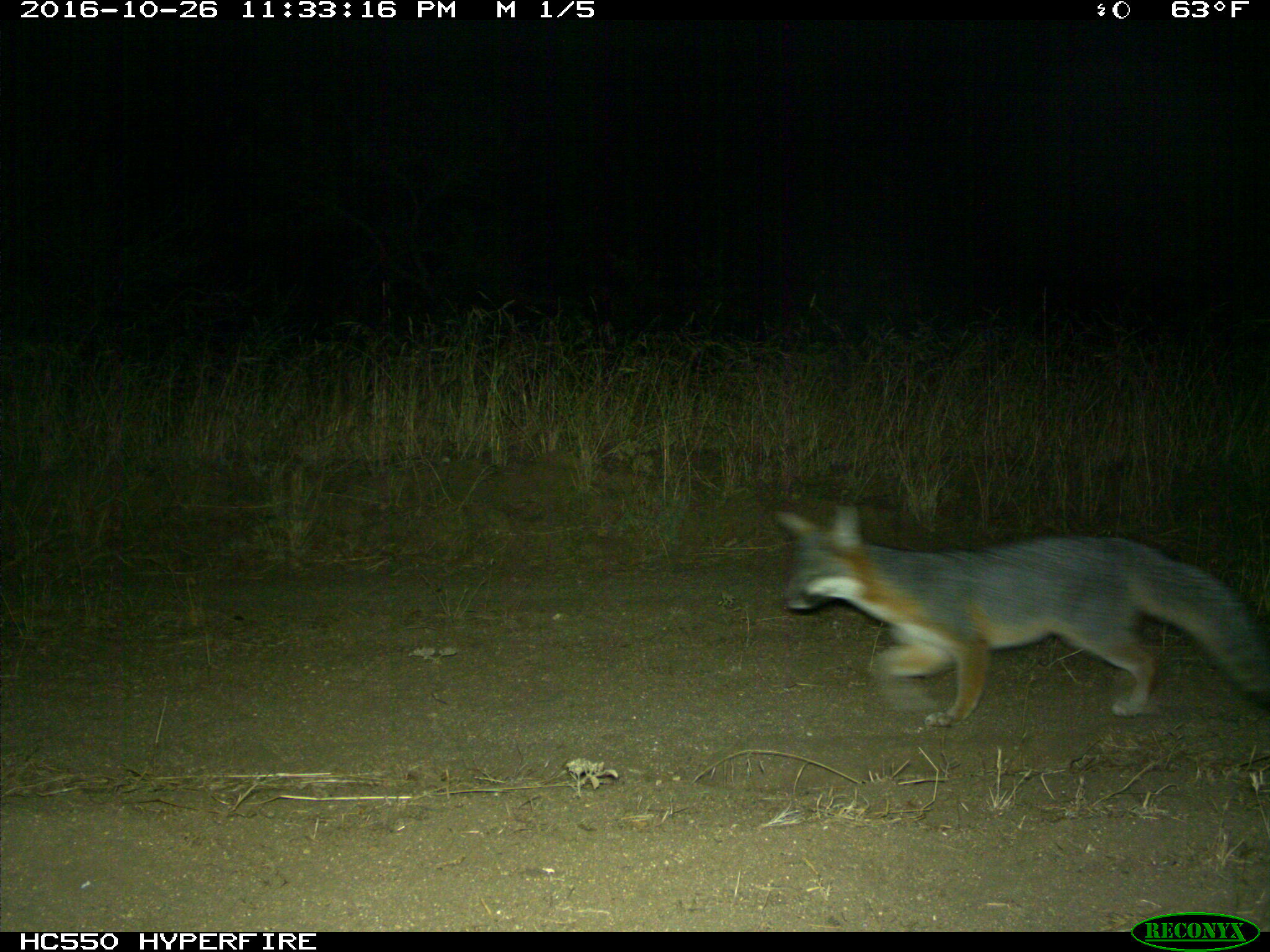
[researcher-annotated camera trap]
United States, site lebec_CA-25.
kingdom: Animalia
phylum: Chordata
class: Mammalia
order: Carnivora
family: Canidae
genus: Urocyon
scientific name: Urocyon cinereoargenteus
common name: gray fox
Urocyon cinereoargenteus (gray fox).